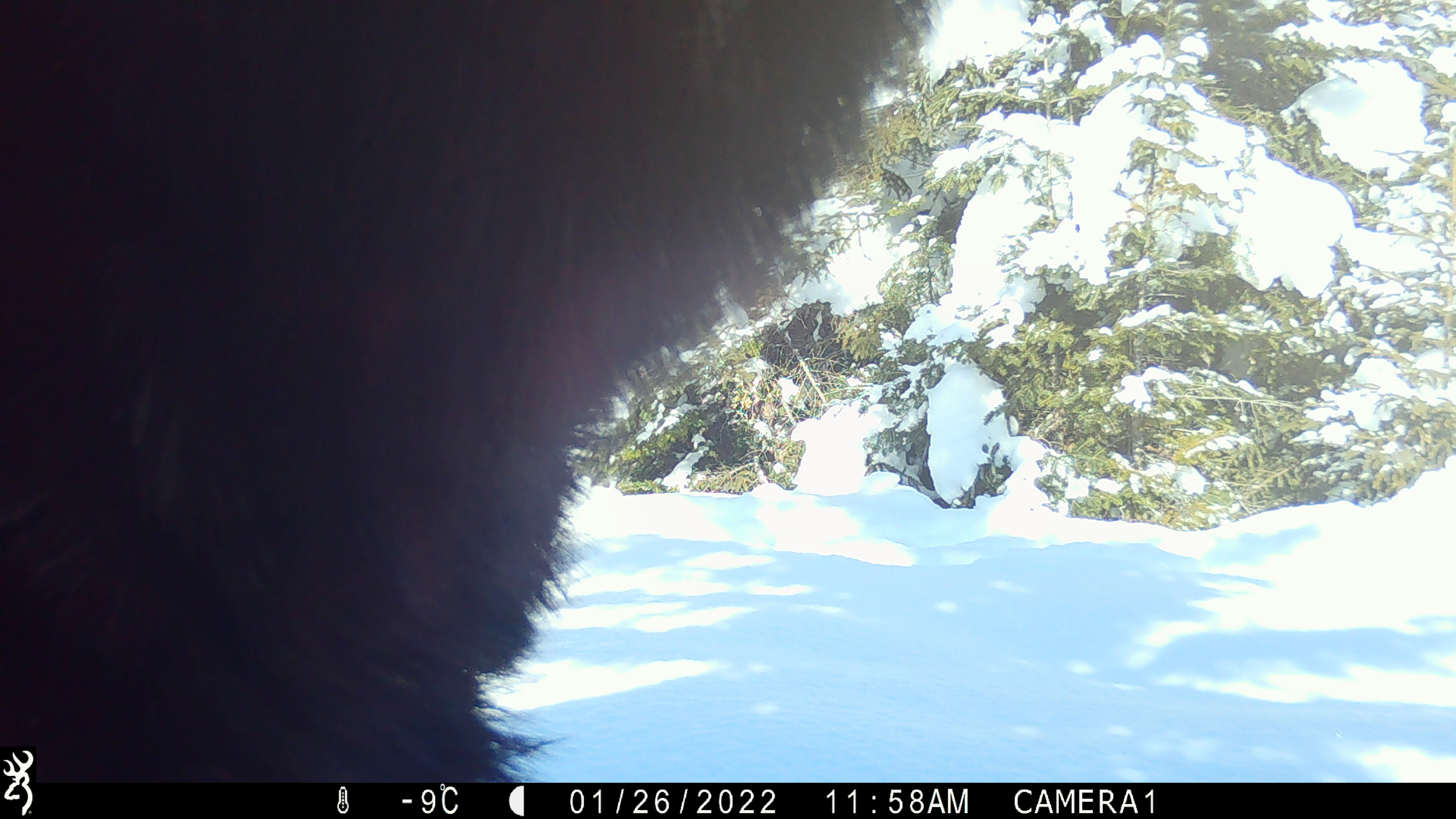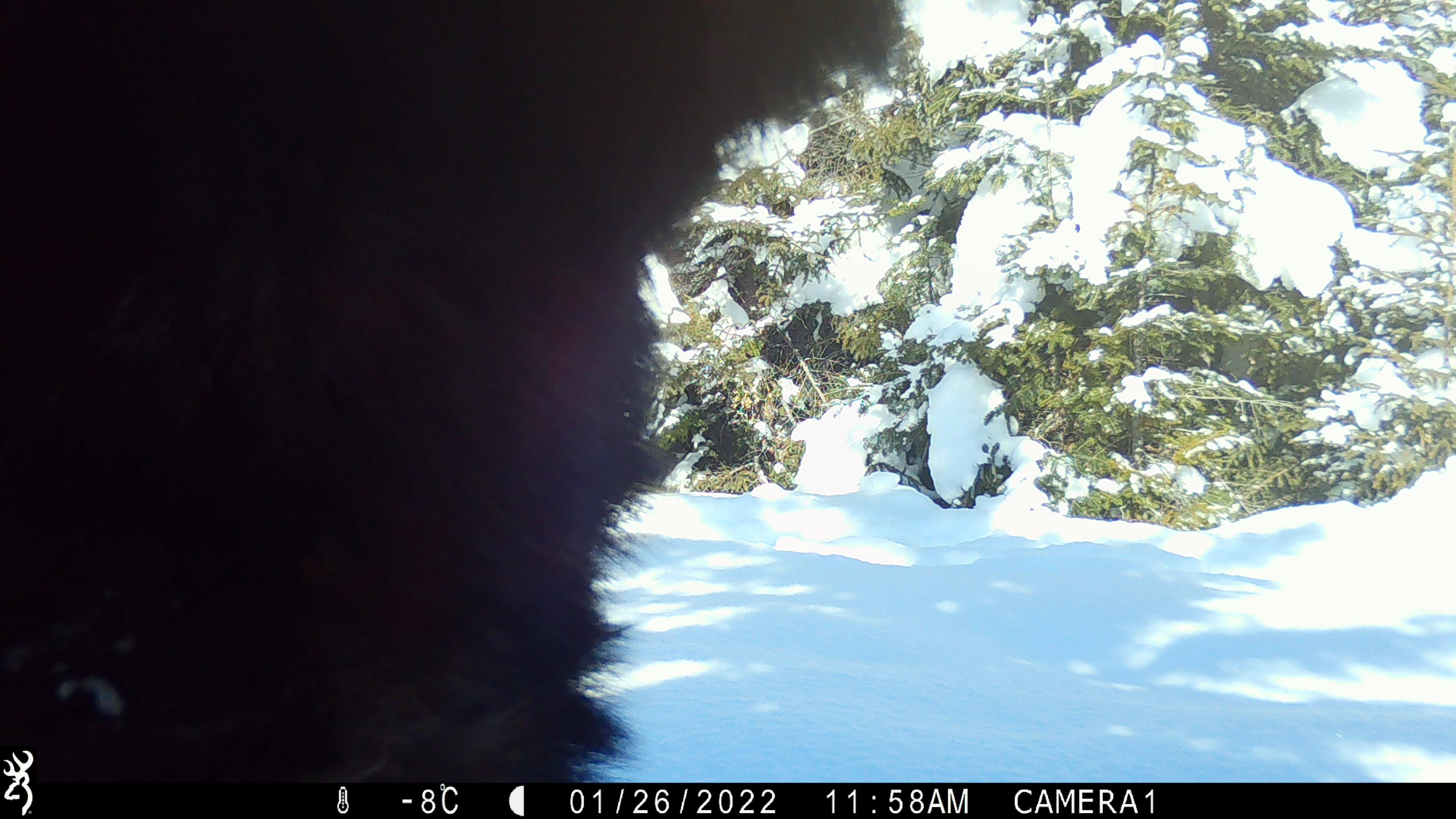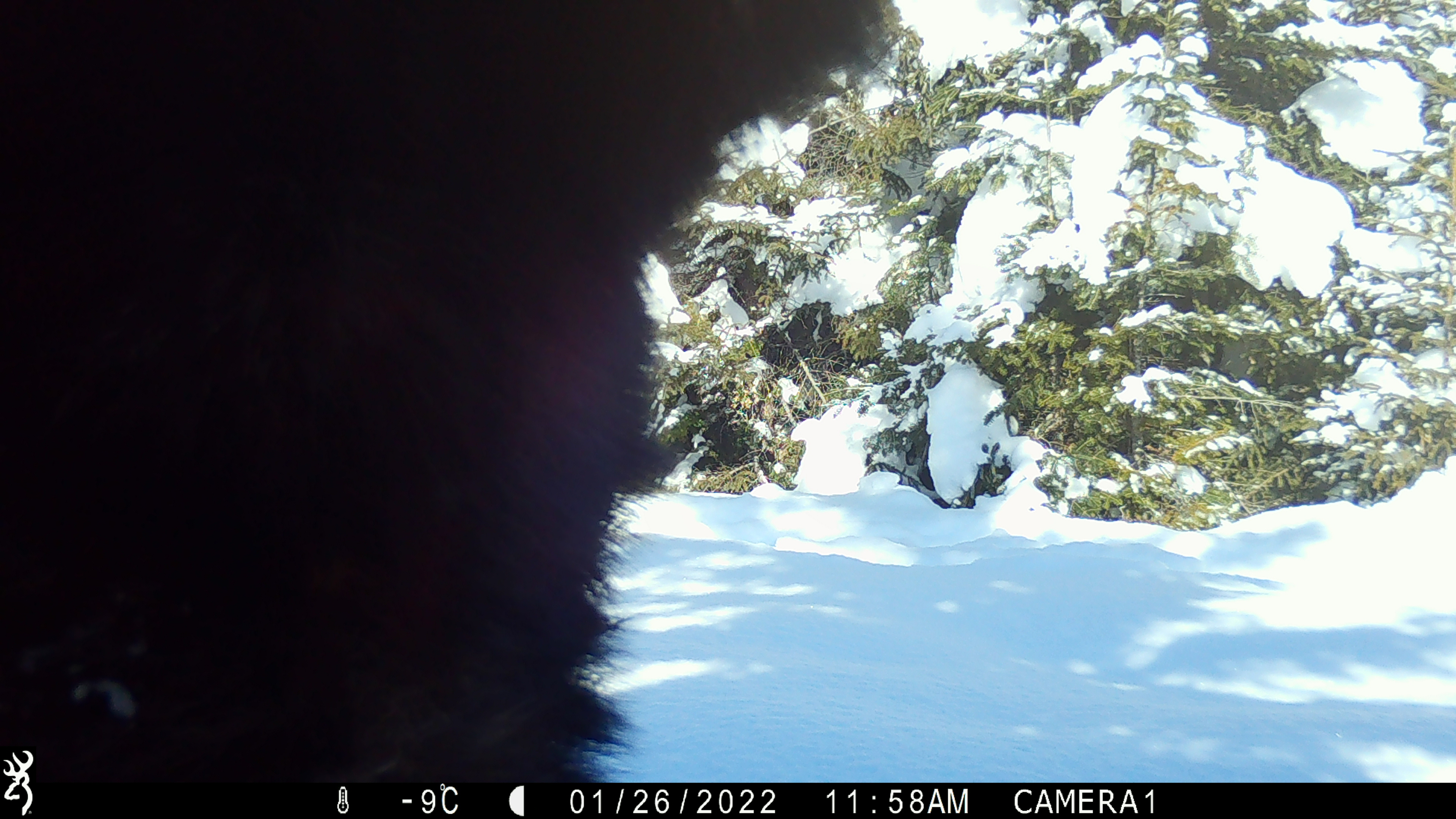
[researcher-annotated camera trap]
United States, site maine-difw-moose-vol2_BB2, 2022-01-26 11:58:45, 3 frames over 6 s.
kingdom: Animalia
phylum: Chordata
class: Mammalia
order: Artiodactyla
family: Cervidae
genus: Alces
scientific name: Alces alces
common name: moose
Moose (Alces alces).